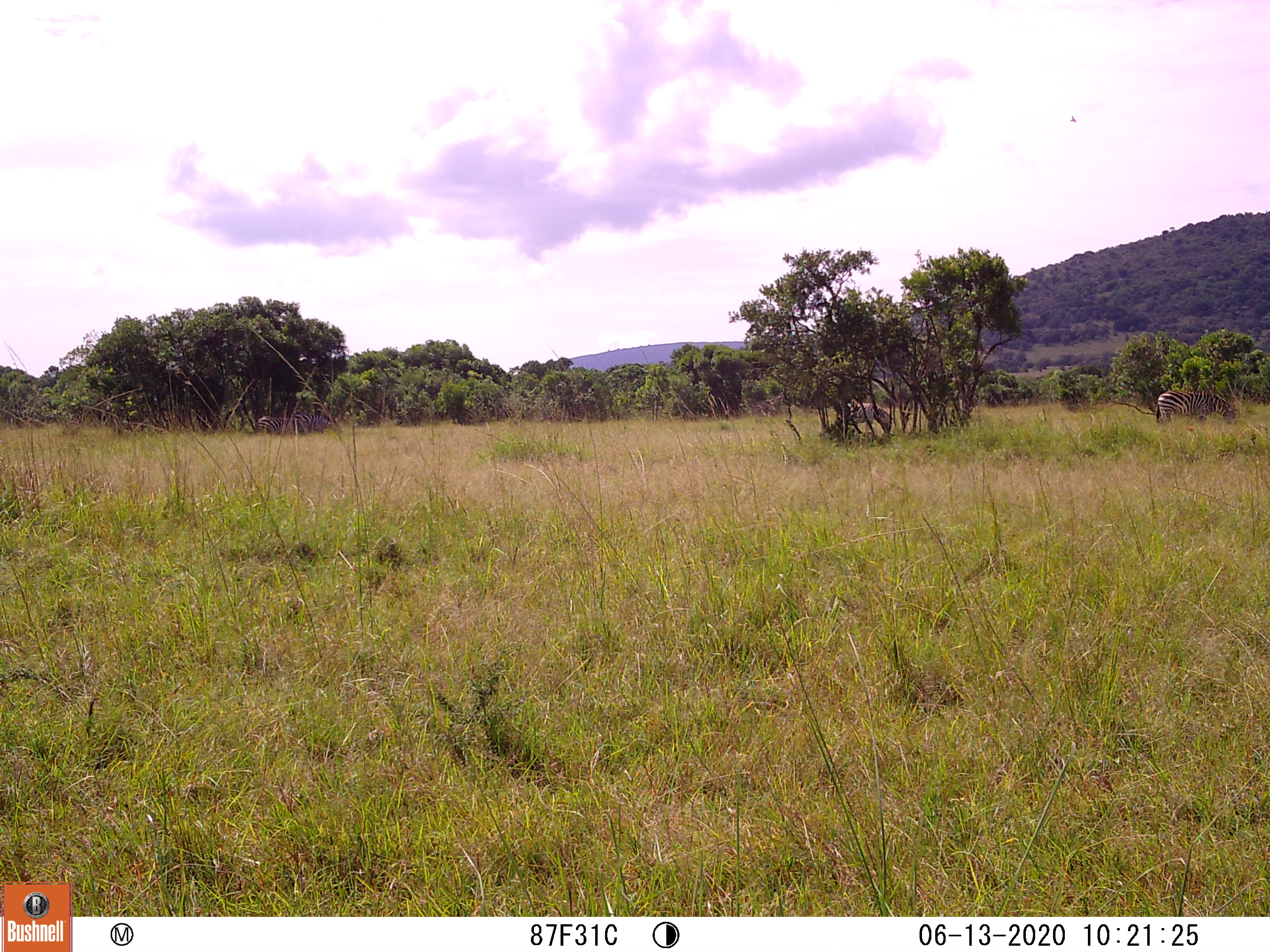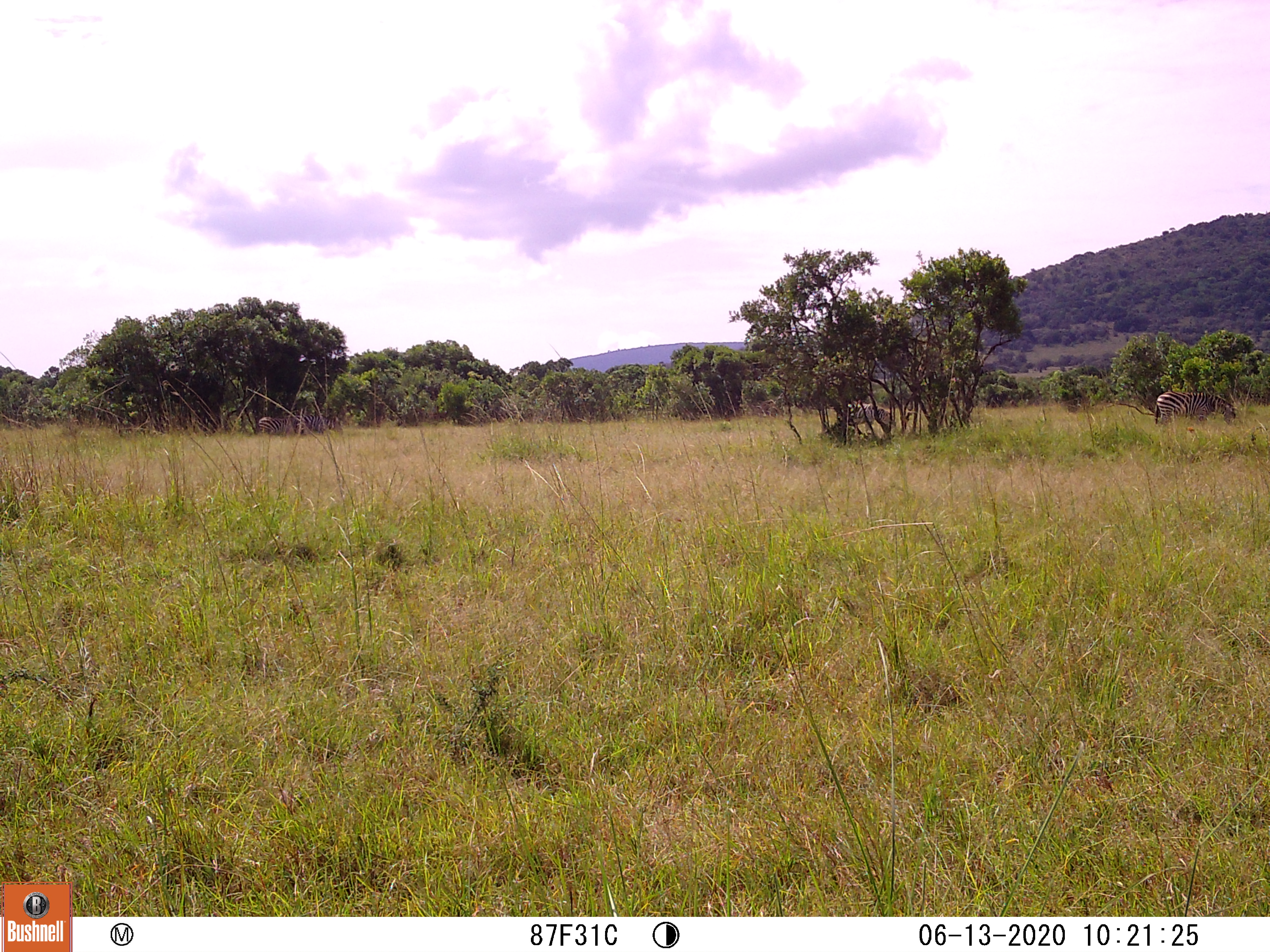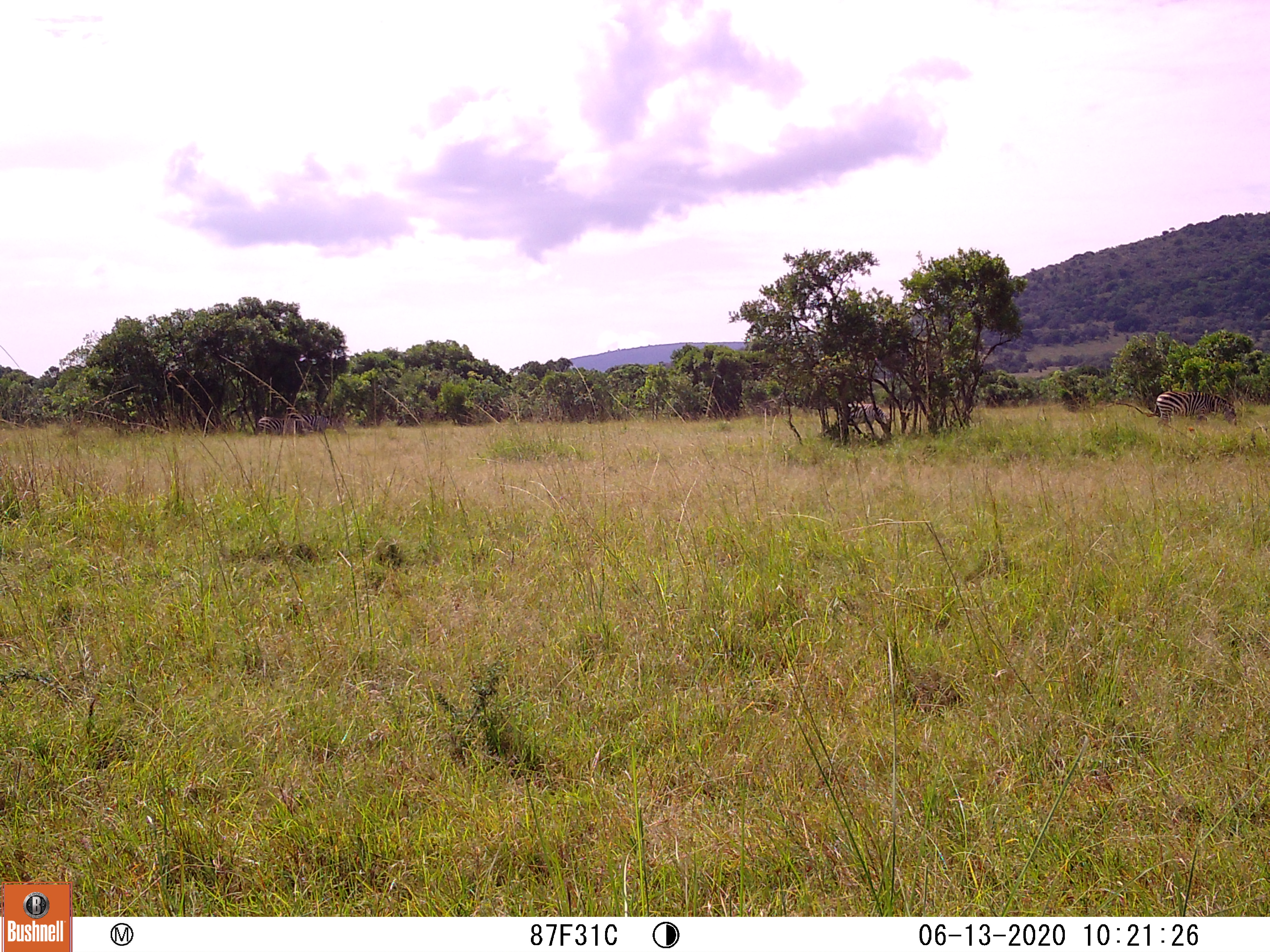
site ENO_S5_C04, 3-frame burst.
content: unidentified animal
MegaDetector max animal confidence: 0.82